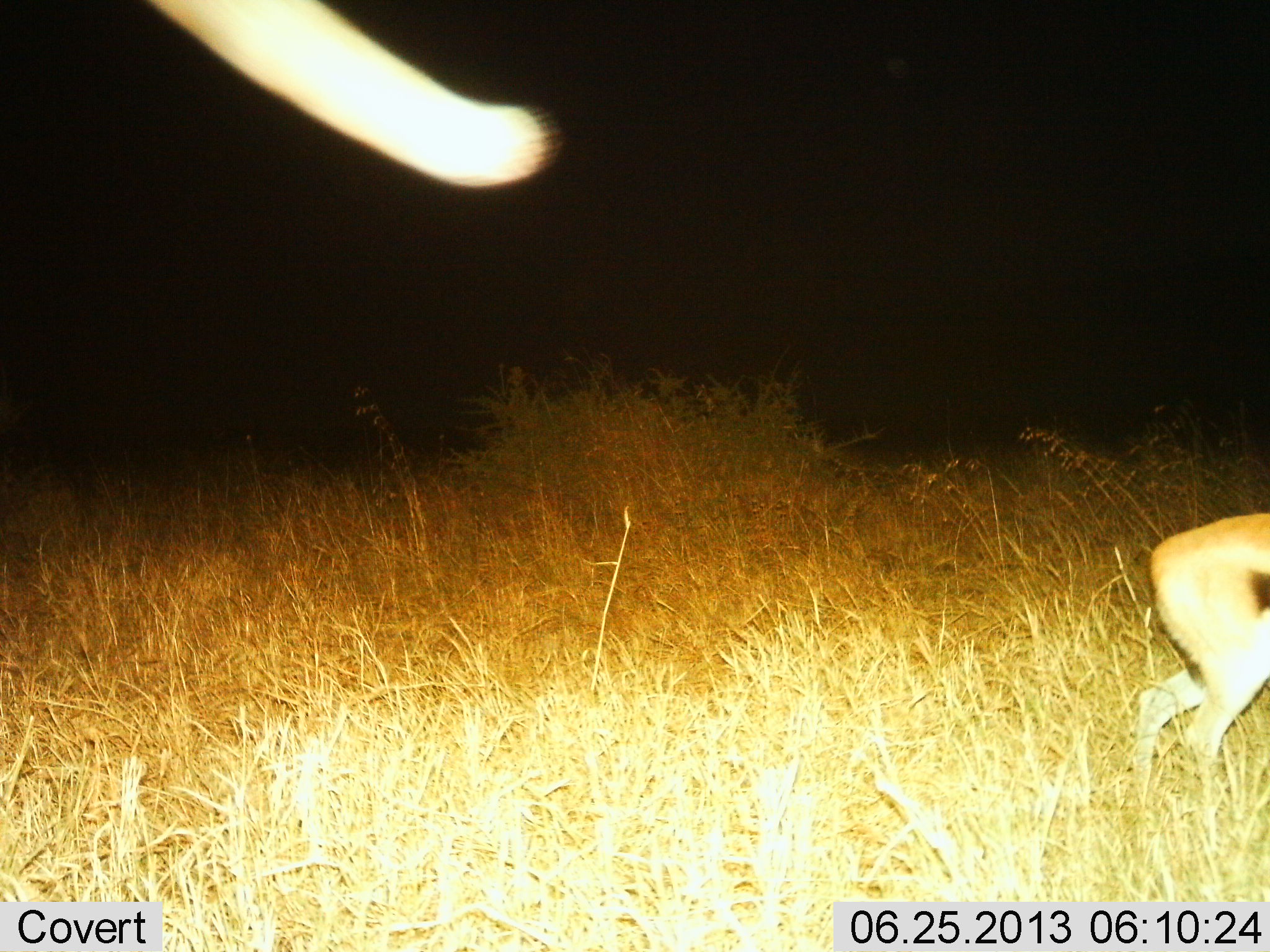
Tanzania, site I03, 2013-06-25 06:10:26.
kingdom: Animalia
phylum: Chordata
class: Mammalia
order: Artiodactyla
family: Bovidae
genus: Eudorcas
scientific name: Eudorcas thomsonii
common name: thomson's gazelle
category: gazellethomsons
Gazellethomsons (thomson's gazelle) (Eudorcas thomsonii), count 1. Behavior (volunteer vote fractions): standing 43%, resting 0%, moving 48%, interacting 0%. Young present (vote fraction): 0%. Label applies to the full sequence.